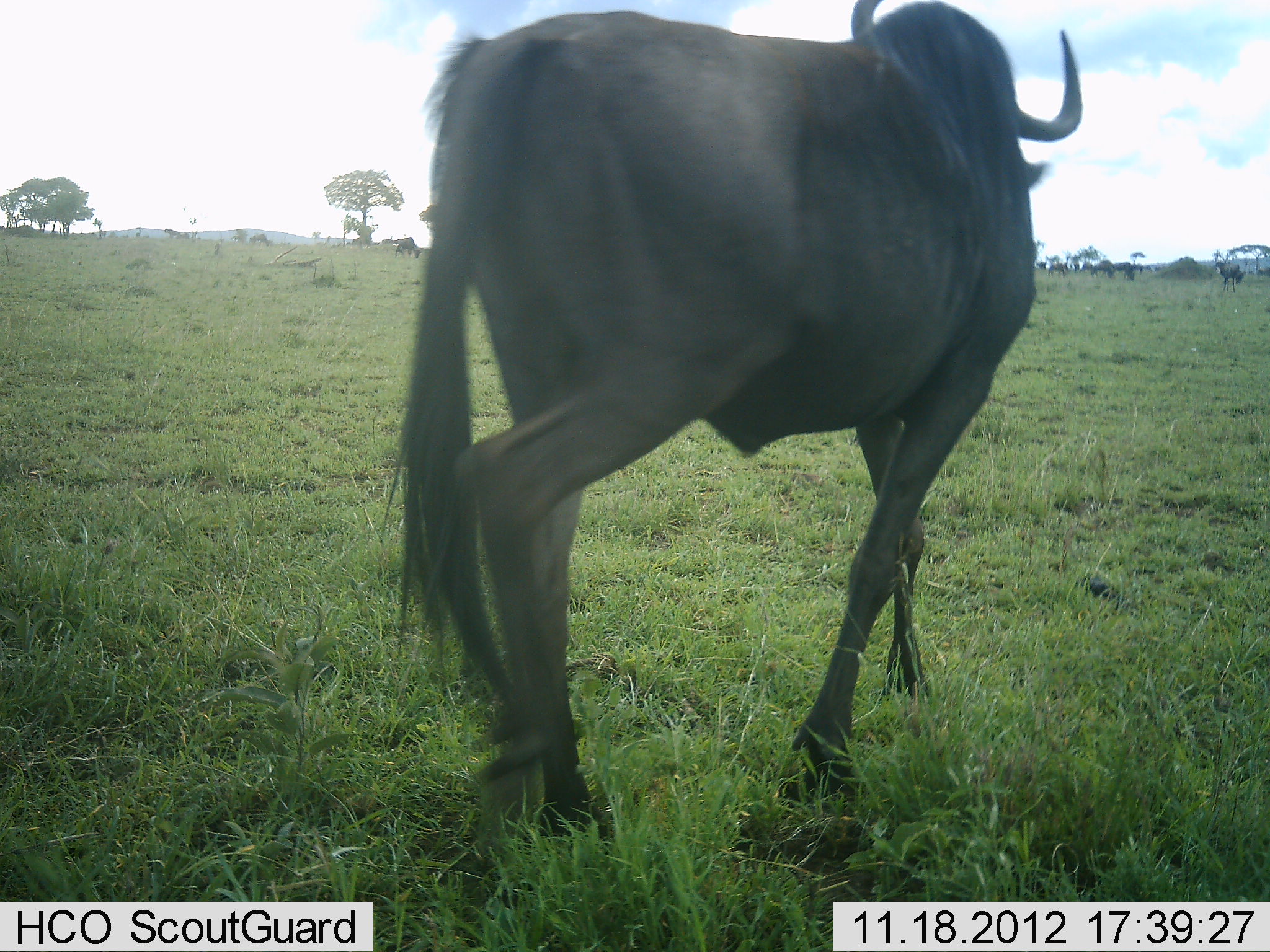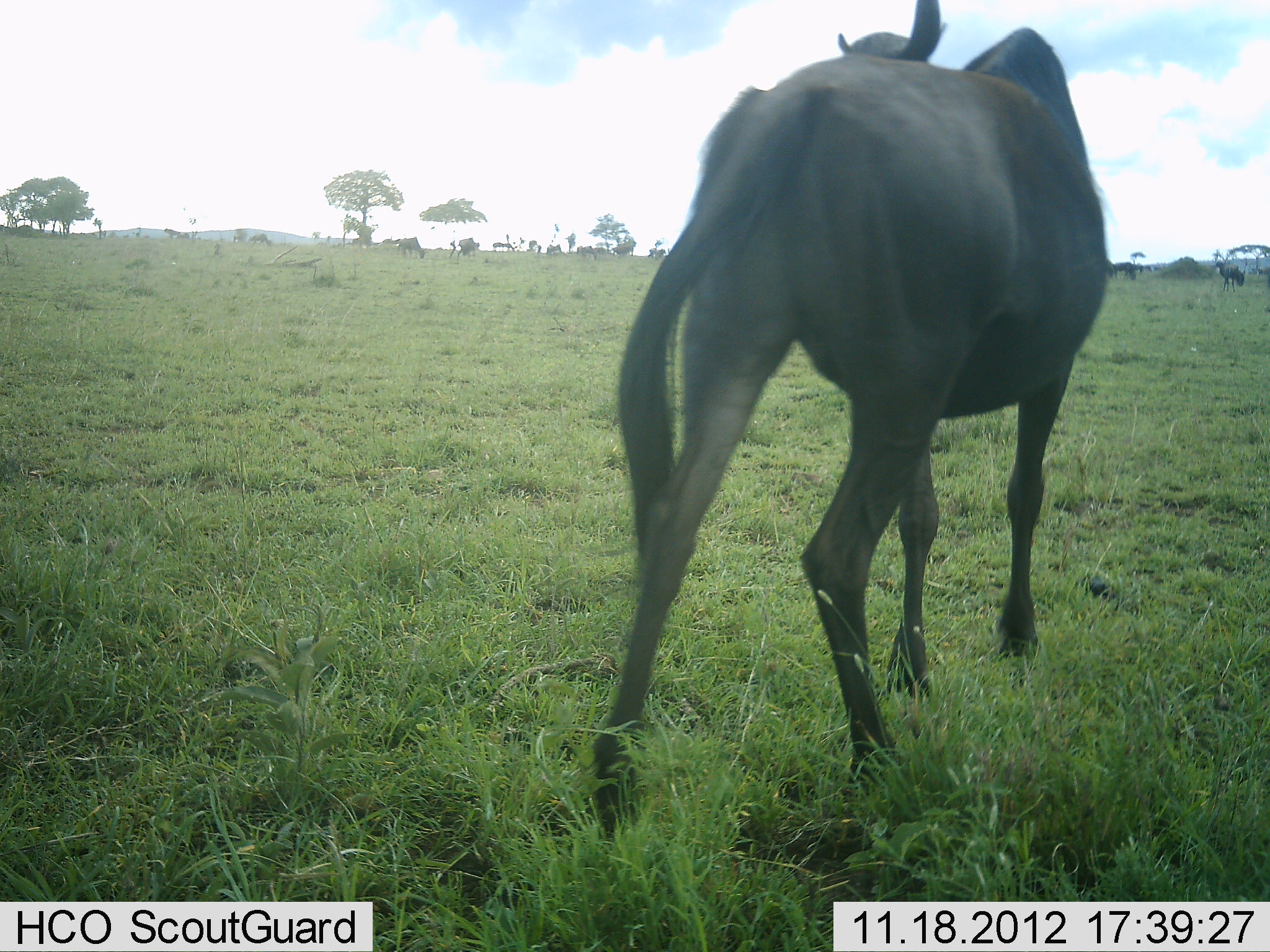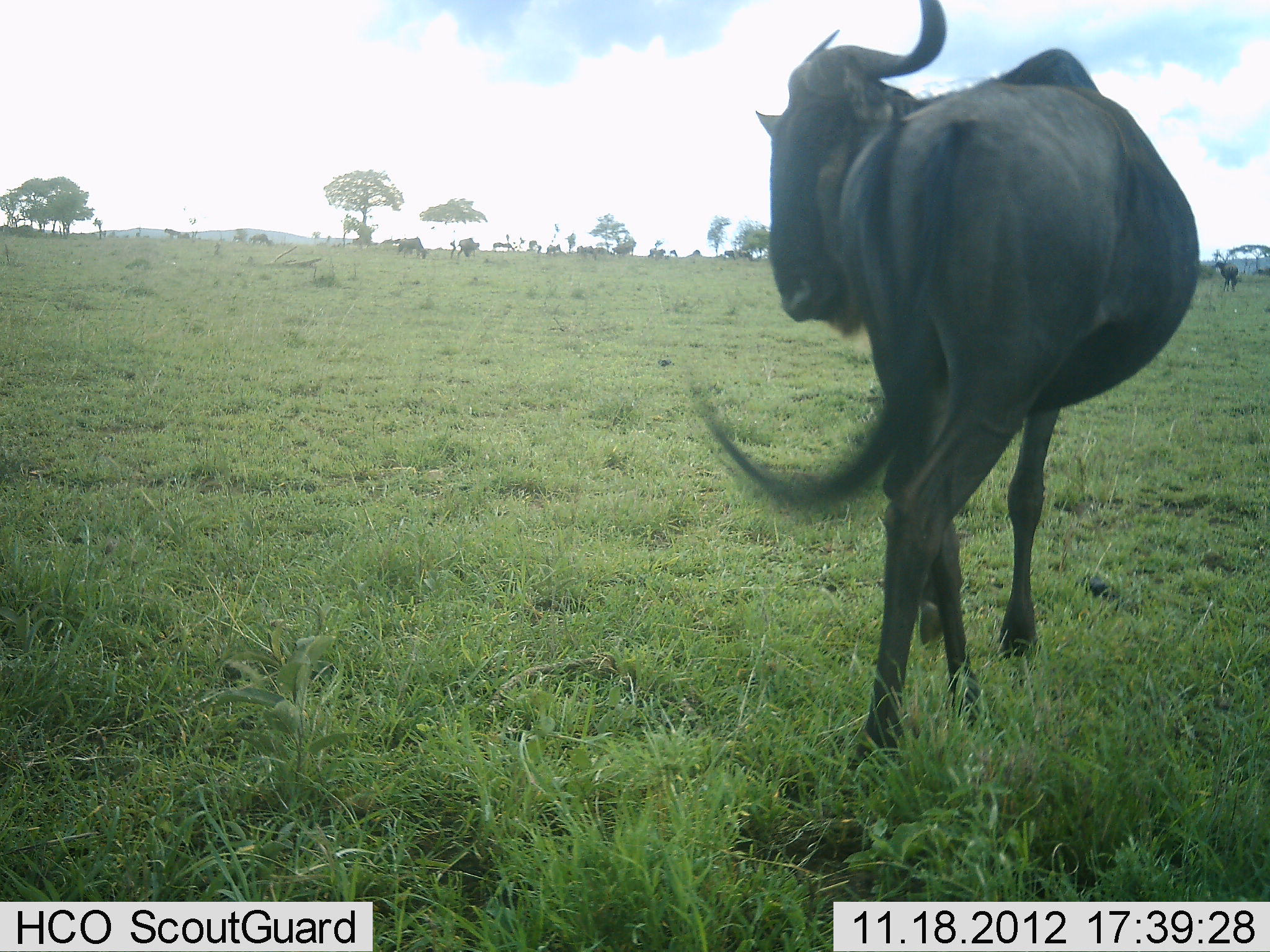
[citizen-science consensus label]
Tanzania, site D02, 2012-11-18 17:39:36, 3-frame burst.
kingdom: Animalia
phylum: Chordata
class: Mammalia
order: Artiodactyla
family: Bovidae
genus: Connochaetes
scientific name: Connochaetes taurinus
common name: blue wildebeest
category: wildebeest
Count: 1.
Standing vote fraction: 10%.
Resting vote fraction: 0%.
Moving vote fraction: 80%.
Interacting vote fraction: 10%.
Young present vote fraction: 0%.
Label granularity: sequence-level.